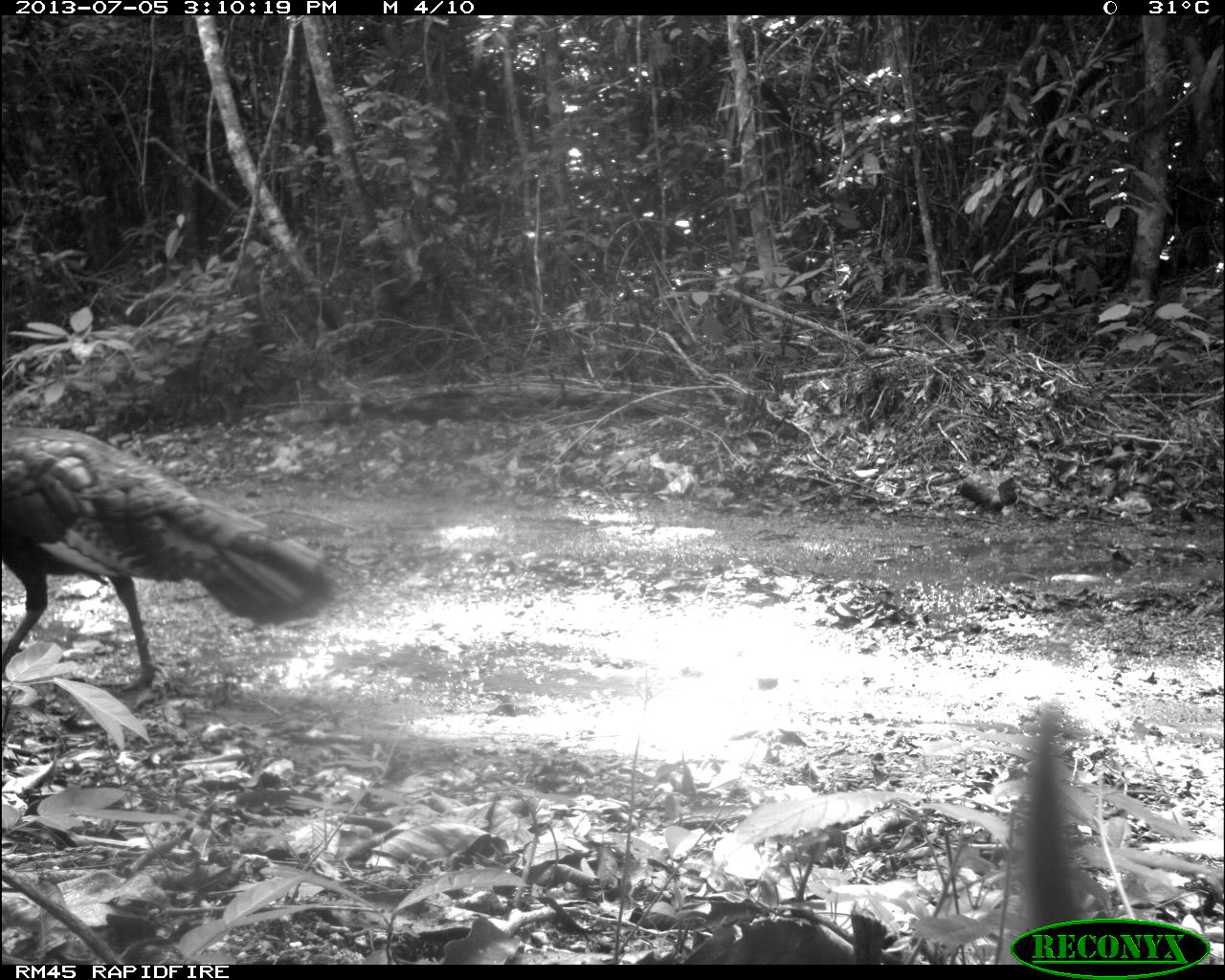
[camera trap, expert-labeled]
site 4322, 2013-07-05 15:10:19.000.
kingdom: Animalia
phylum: Chordata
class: Aves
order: Galliformes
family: Phasianidae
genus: Meleagris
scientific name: Meleagris ocellata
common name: ocellated turkey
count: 2